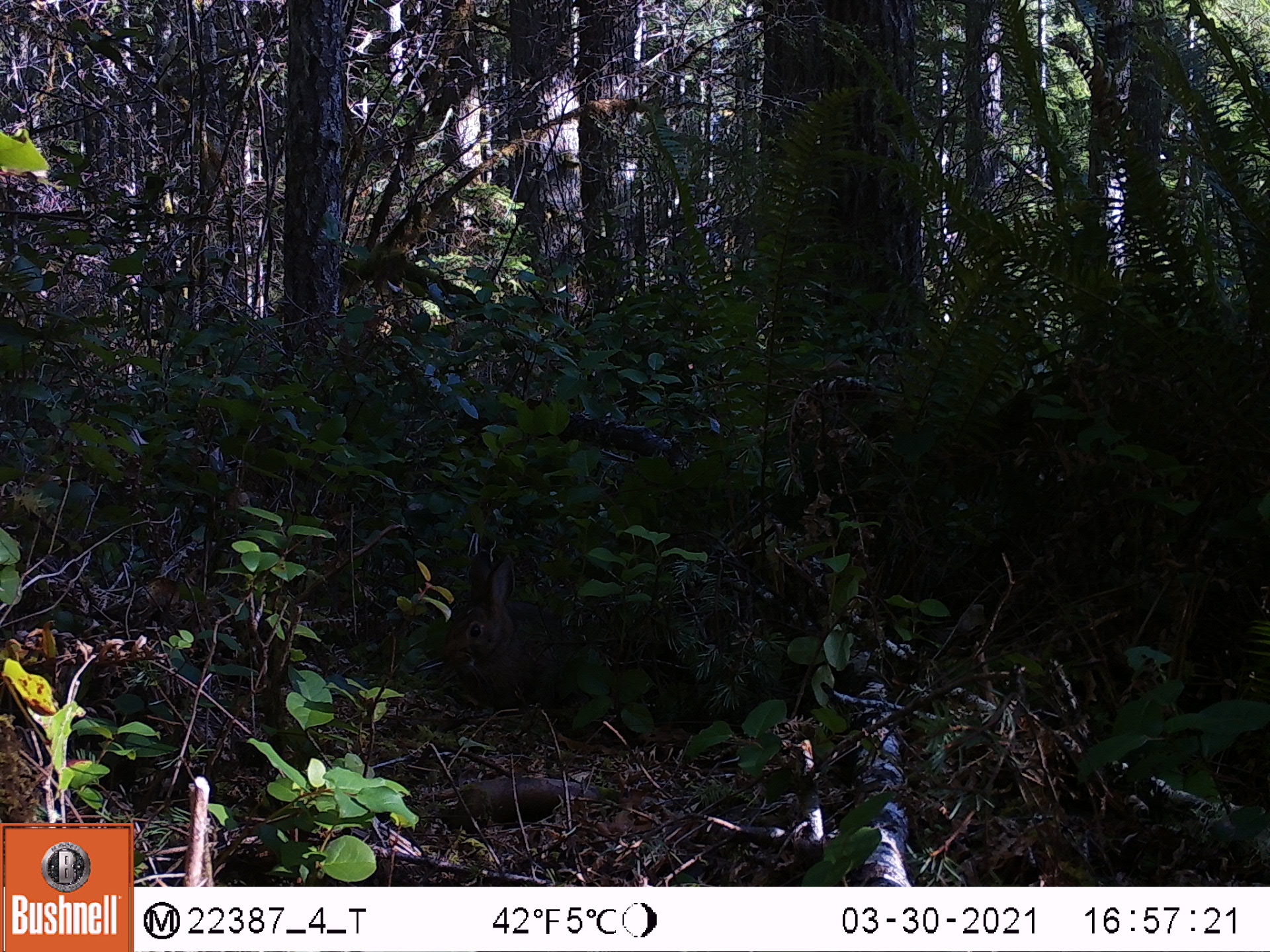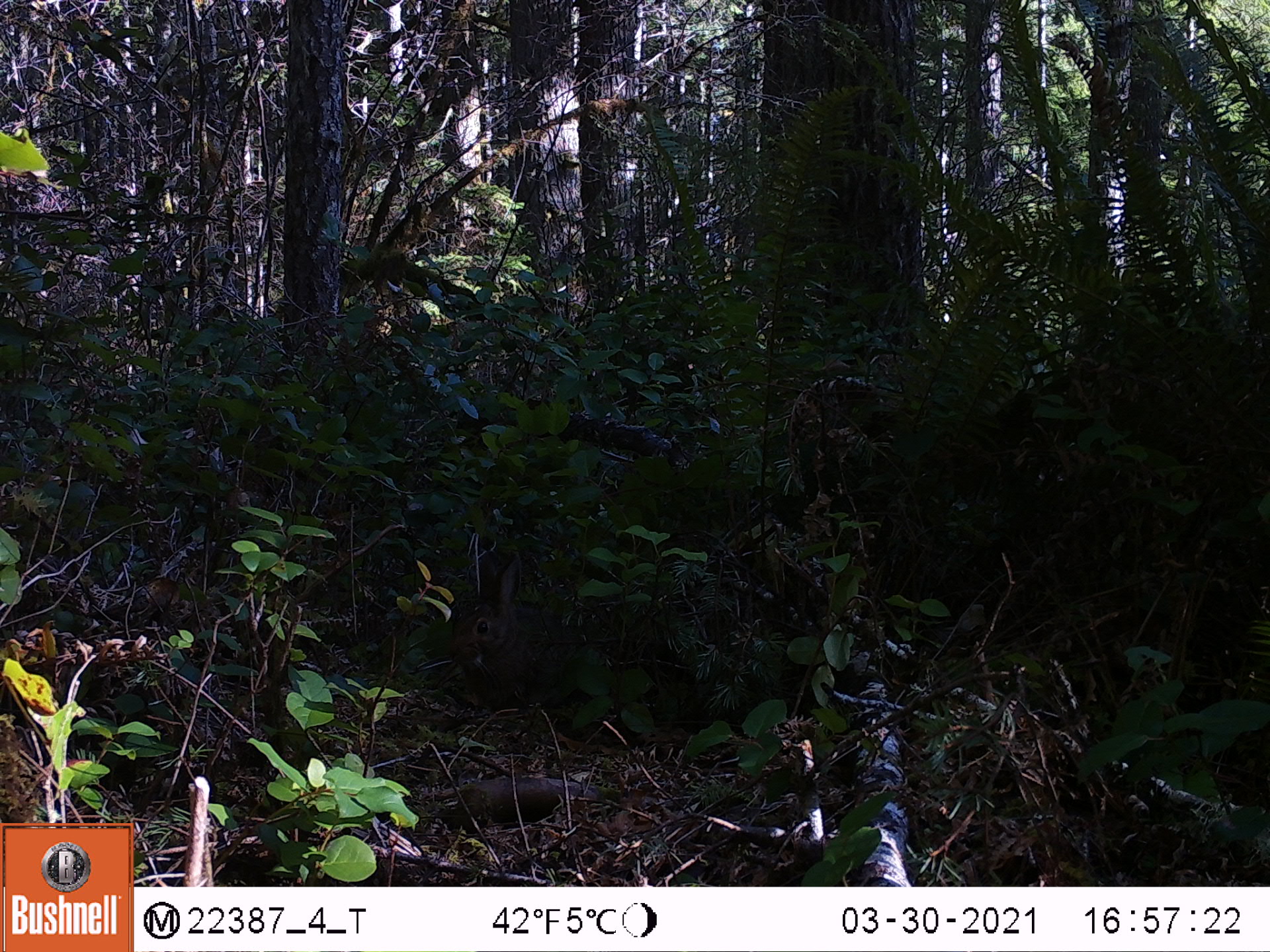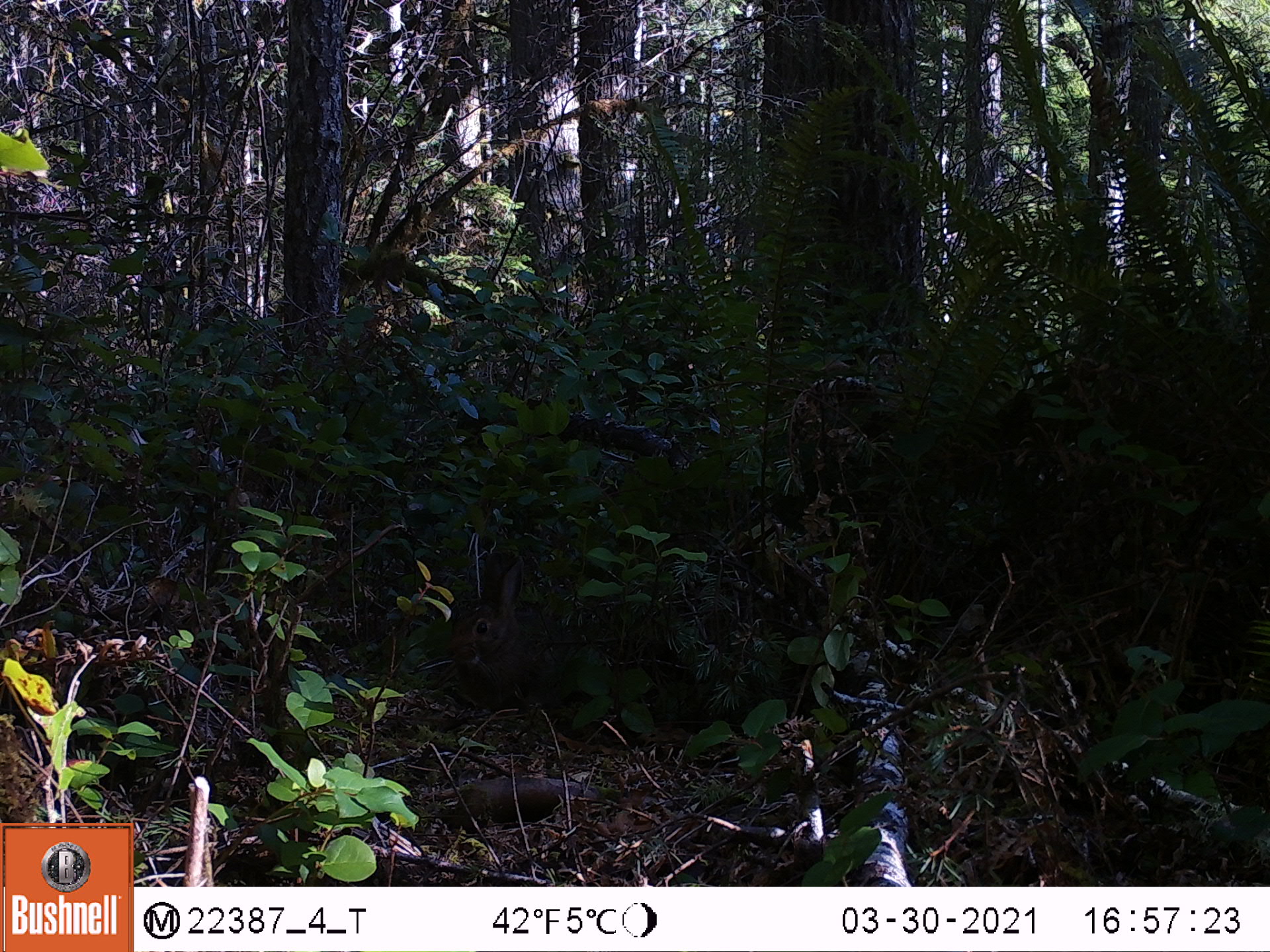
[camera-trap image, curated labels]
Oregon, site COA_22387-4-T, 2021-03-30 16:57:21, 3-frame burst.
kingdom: Animalia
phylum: Chordata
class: Mammalia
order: Lagomorpha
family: Leporidae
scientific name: Leporidae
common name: hares and rabbits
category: leporidae family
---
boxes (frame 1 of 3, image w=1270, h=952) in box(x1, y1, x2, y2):
leporidae family: box(415, 544, 670, 723)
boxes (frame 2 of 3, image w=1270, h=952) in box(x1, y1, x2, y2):
leporidae family: box(416, 543, 645, 725)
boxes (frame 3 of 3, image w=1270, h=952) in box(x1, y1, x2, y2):
leporidae family: box(421, 558, 636, 725)